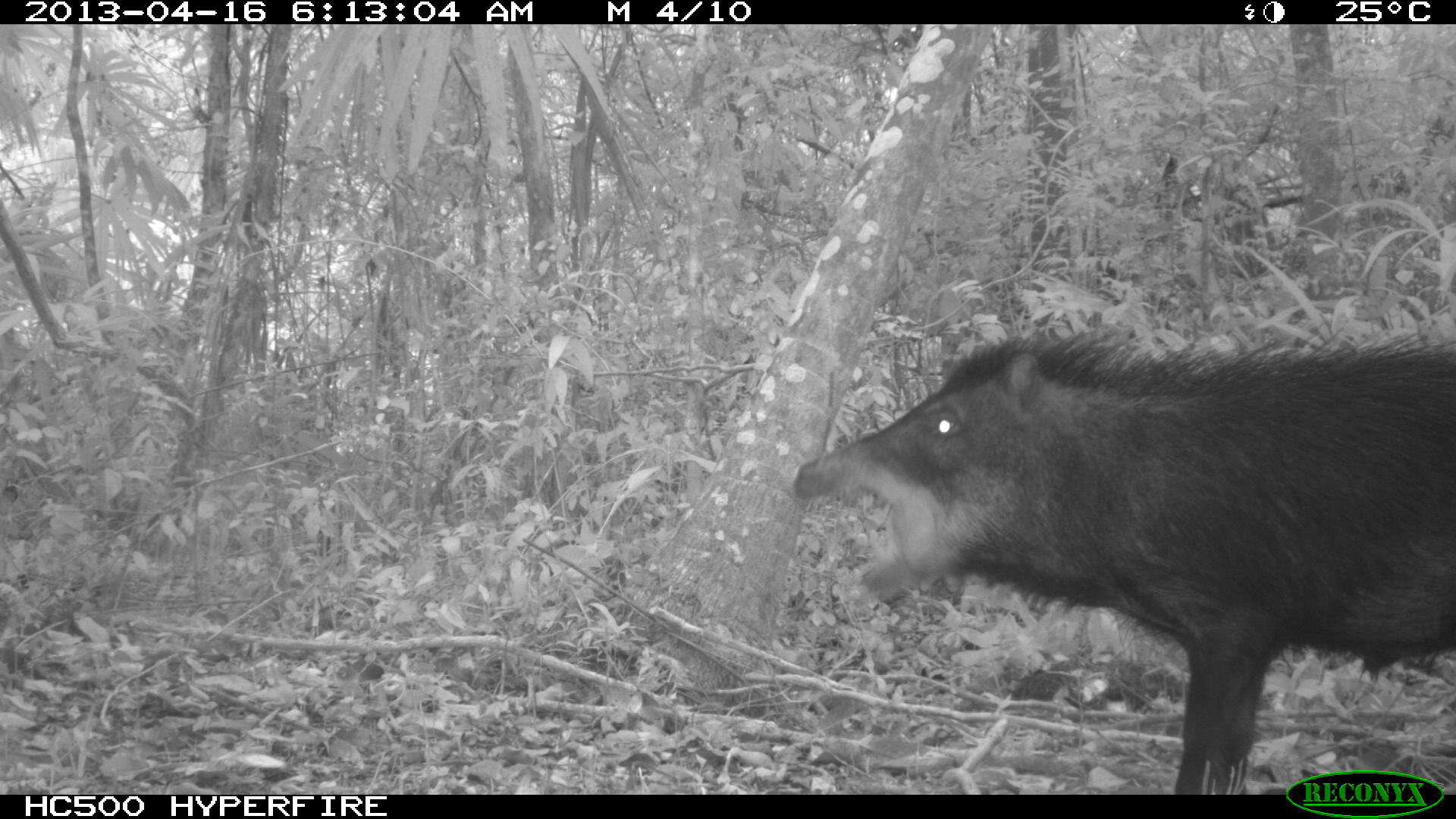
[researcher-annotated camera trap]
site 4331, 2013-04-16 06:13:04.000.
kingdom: Animalia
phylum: Chordata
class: Mammalia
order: Artiodactyla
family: Tayassuidae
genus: Tayassu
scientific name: Tayassu pecari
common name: white-lipped peccary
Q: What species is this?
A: Tayassu pecari (white-lipped peccary).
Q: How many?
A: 5.